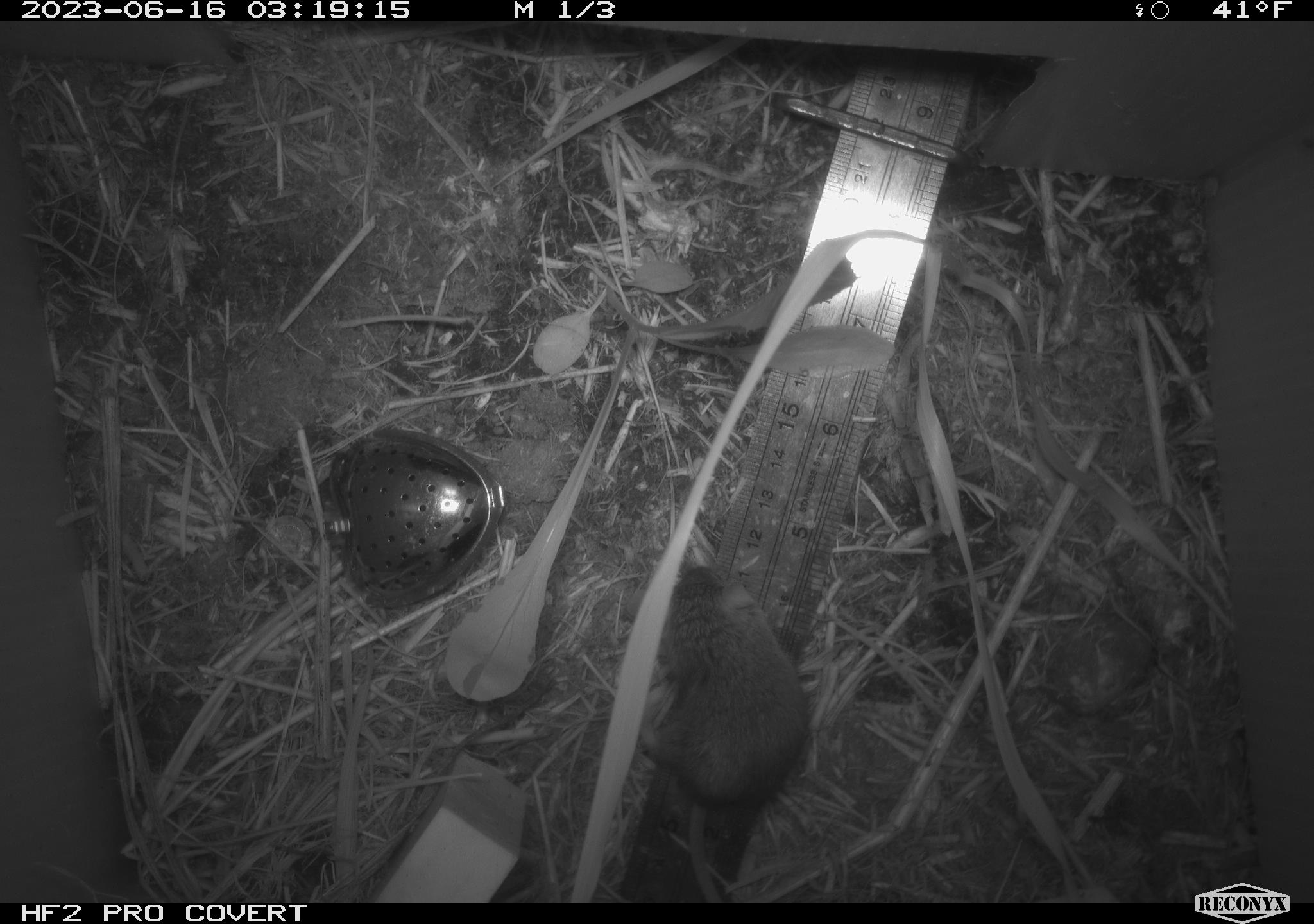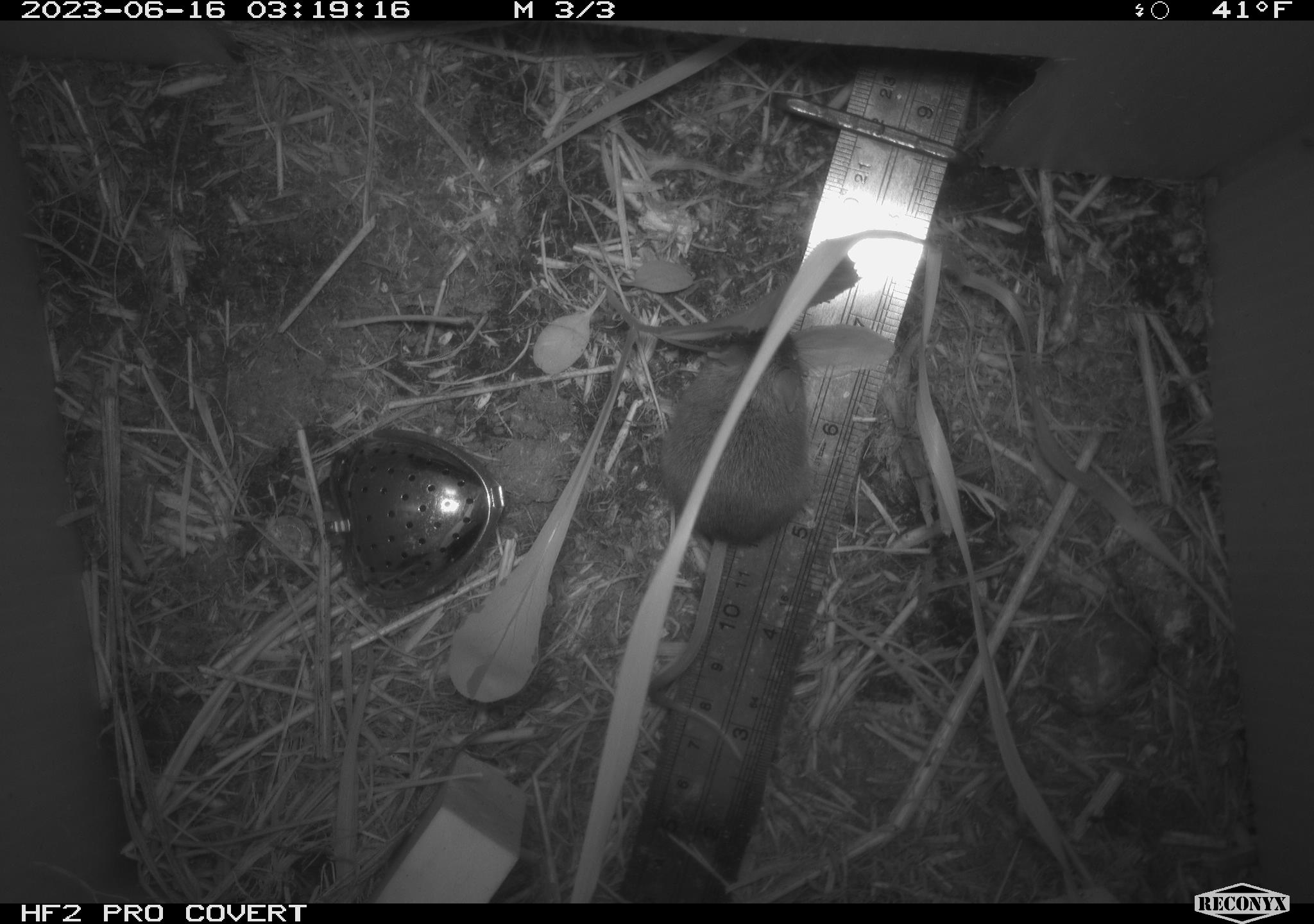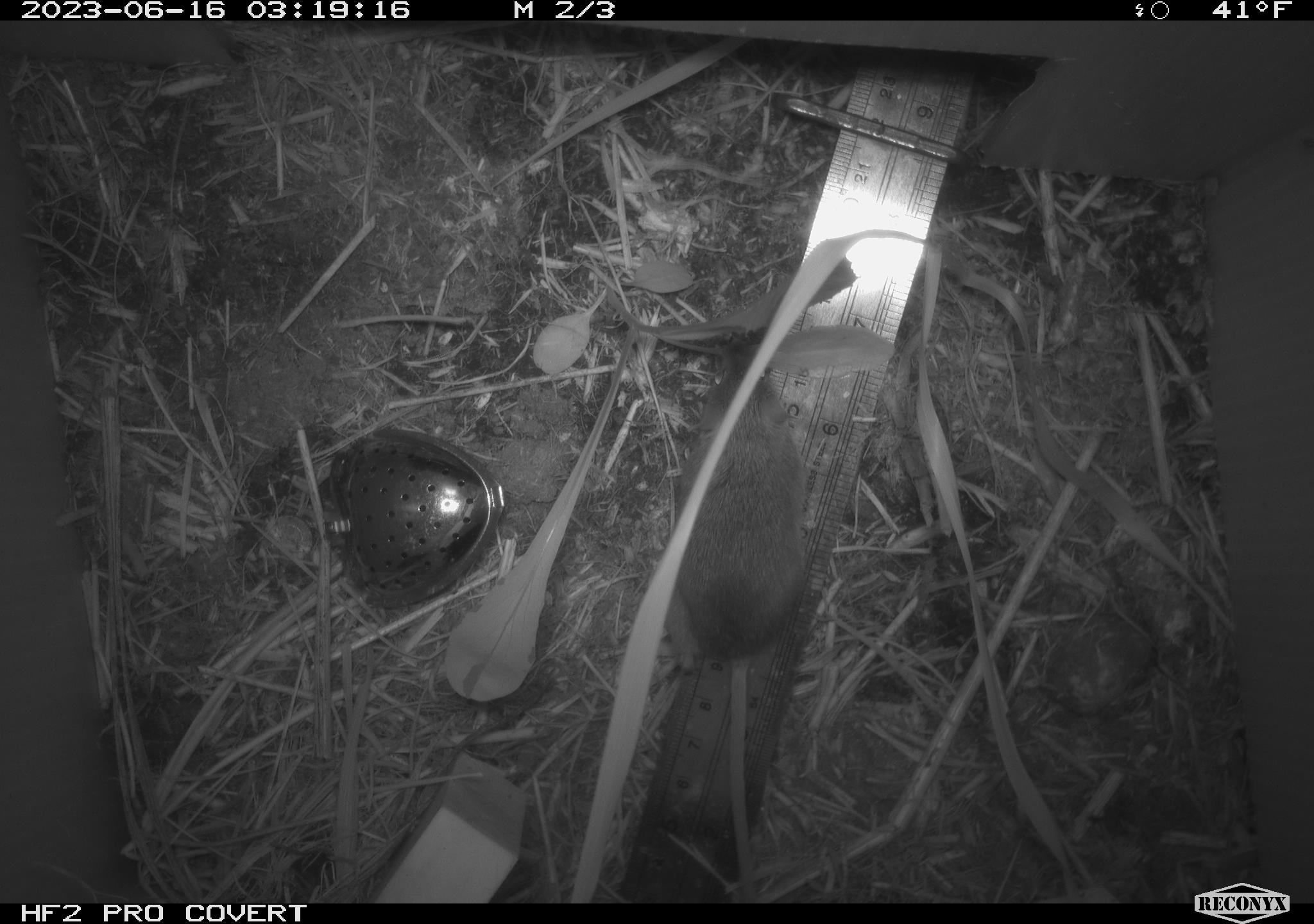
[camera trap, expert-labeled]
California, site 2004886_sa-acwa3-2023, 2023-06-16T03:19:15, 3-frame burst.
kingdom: Animalia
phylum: Chordata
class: Mammalia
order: Rodentia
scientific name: Rodentia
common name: mouse species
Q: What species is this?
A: Mouse species (Rodentia).